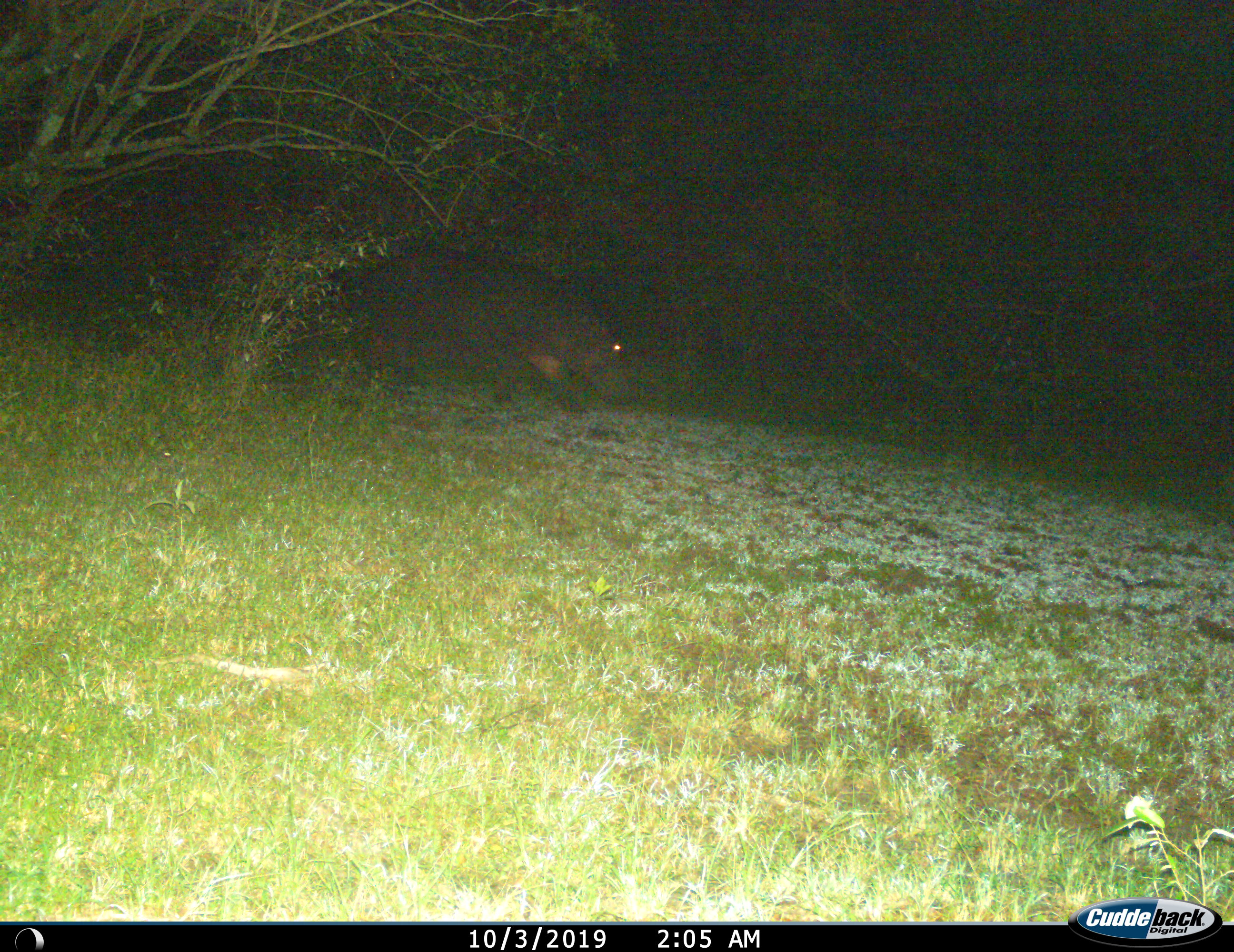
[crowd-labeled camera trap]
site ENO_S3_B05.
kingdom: Animalia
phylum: Chordata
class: Mammalia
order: Artiodactyla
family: Hippopotamidae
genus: Hippopotamus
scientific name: Hippopotamus amphibius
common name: hippopotamus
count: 1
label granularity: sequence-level